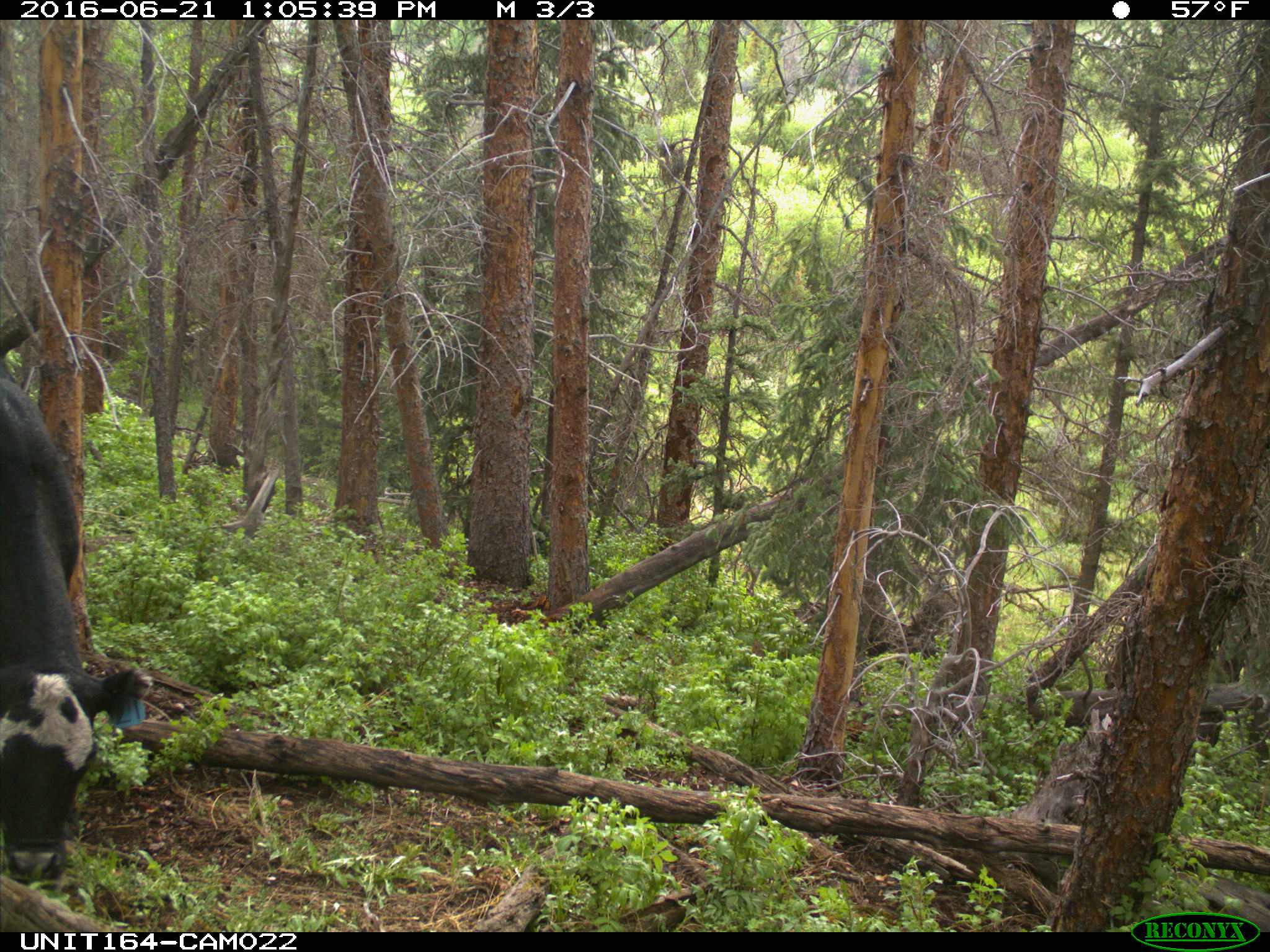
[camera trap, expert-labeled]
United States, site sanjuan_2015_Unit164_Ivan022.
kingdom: Animalia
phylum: Chordata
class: Mammalia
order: Artiodactyla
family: Bovidae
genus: Bos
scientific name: Bos taurus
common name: domestic cow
Bos taurus (domestic cow).